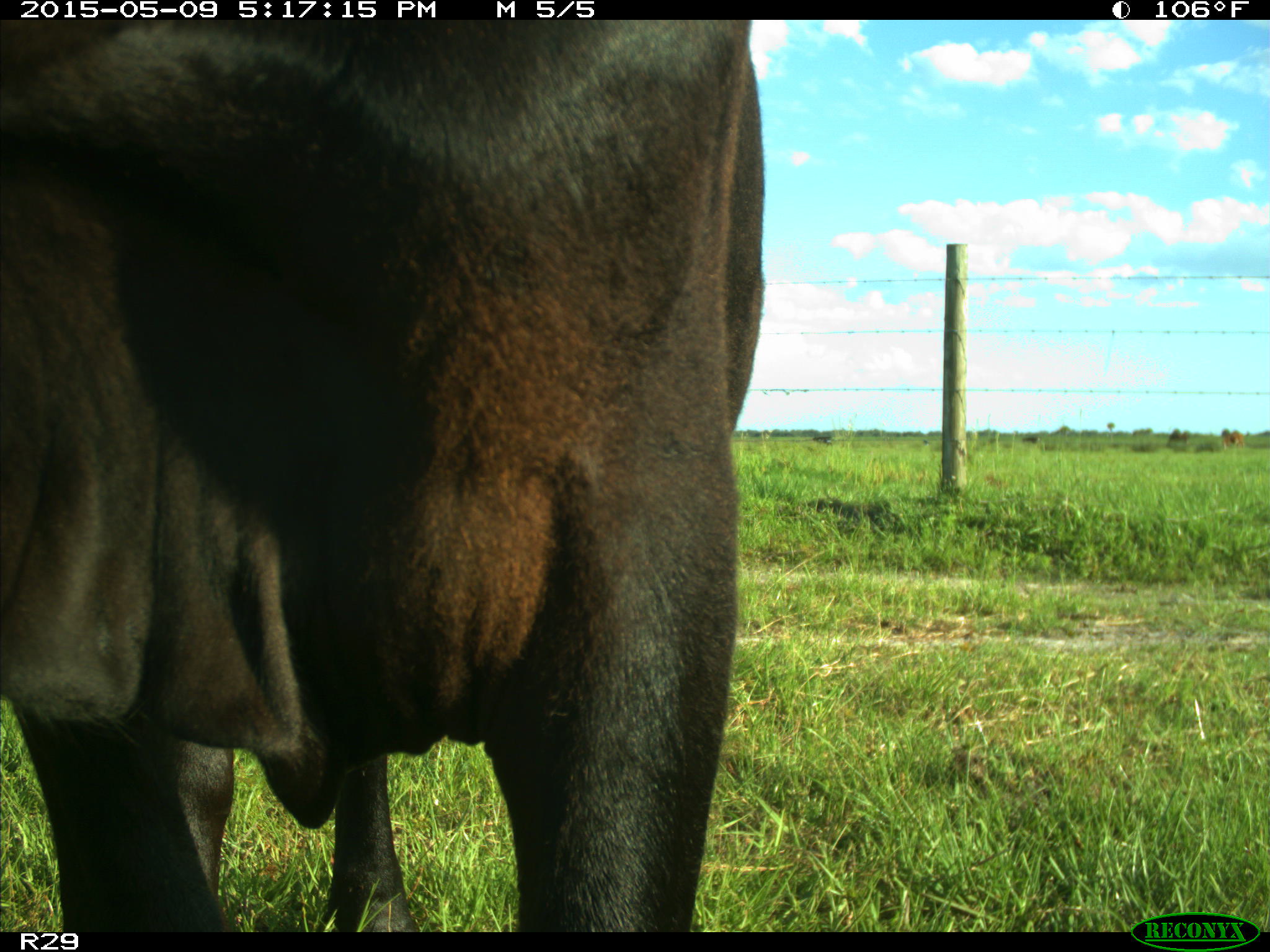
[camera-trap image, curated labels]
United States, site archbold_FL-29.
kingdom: Animalia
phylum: Chordata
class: Mammalia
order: Artiodactyla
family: Bovidae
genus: Bos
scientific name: Bos taurus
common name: domestic cow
Bos taurus (domestic cow).